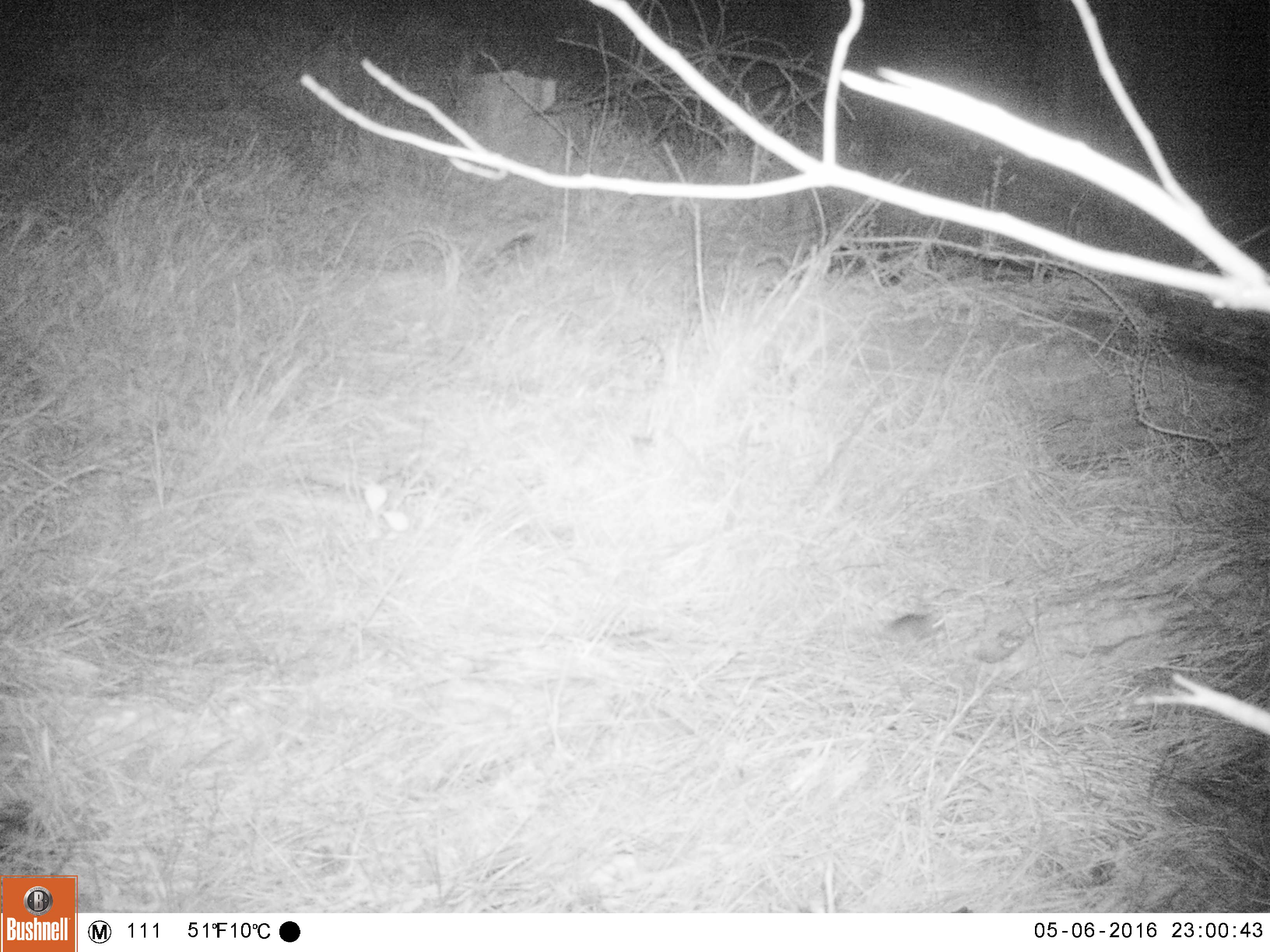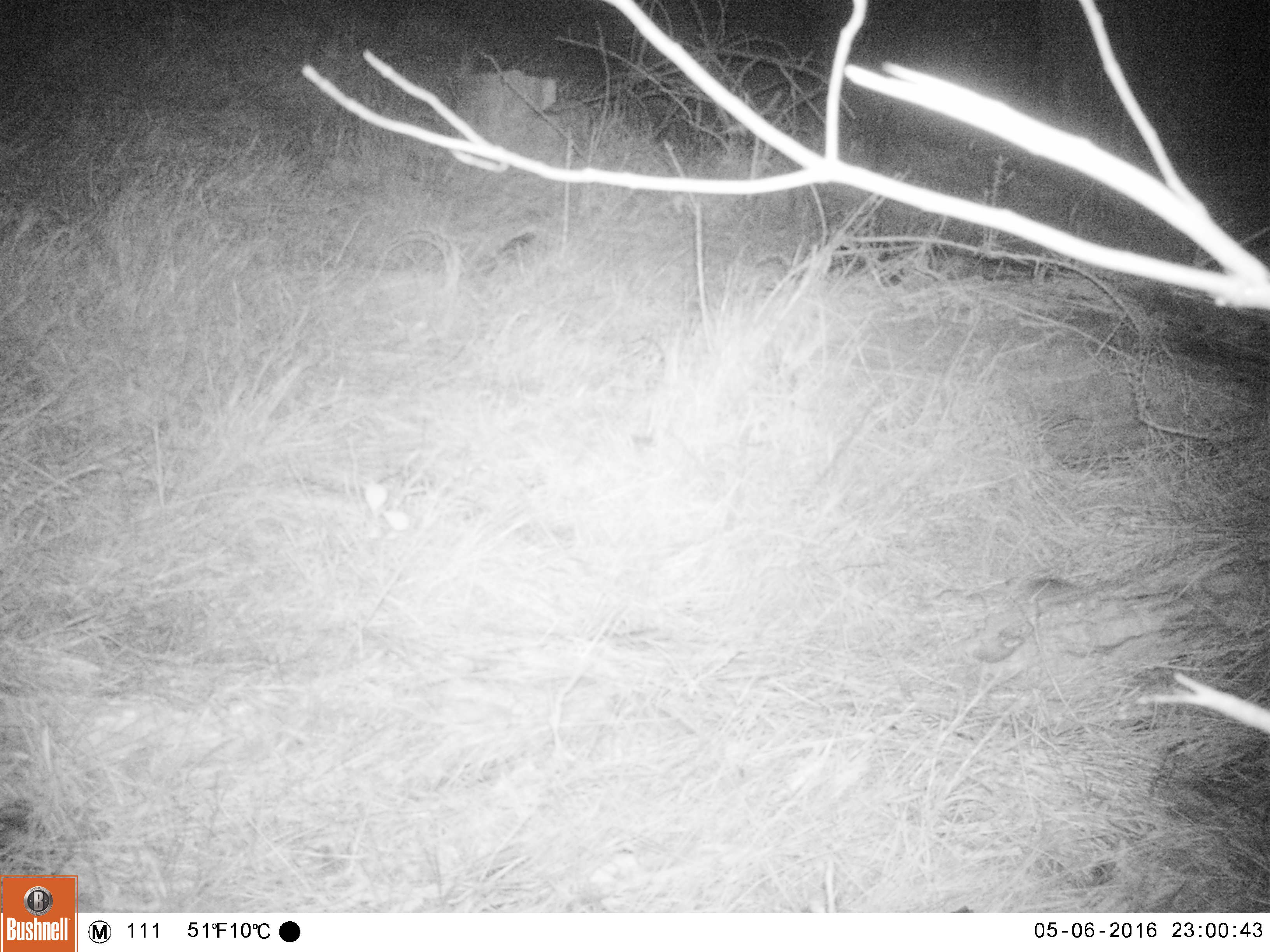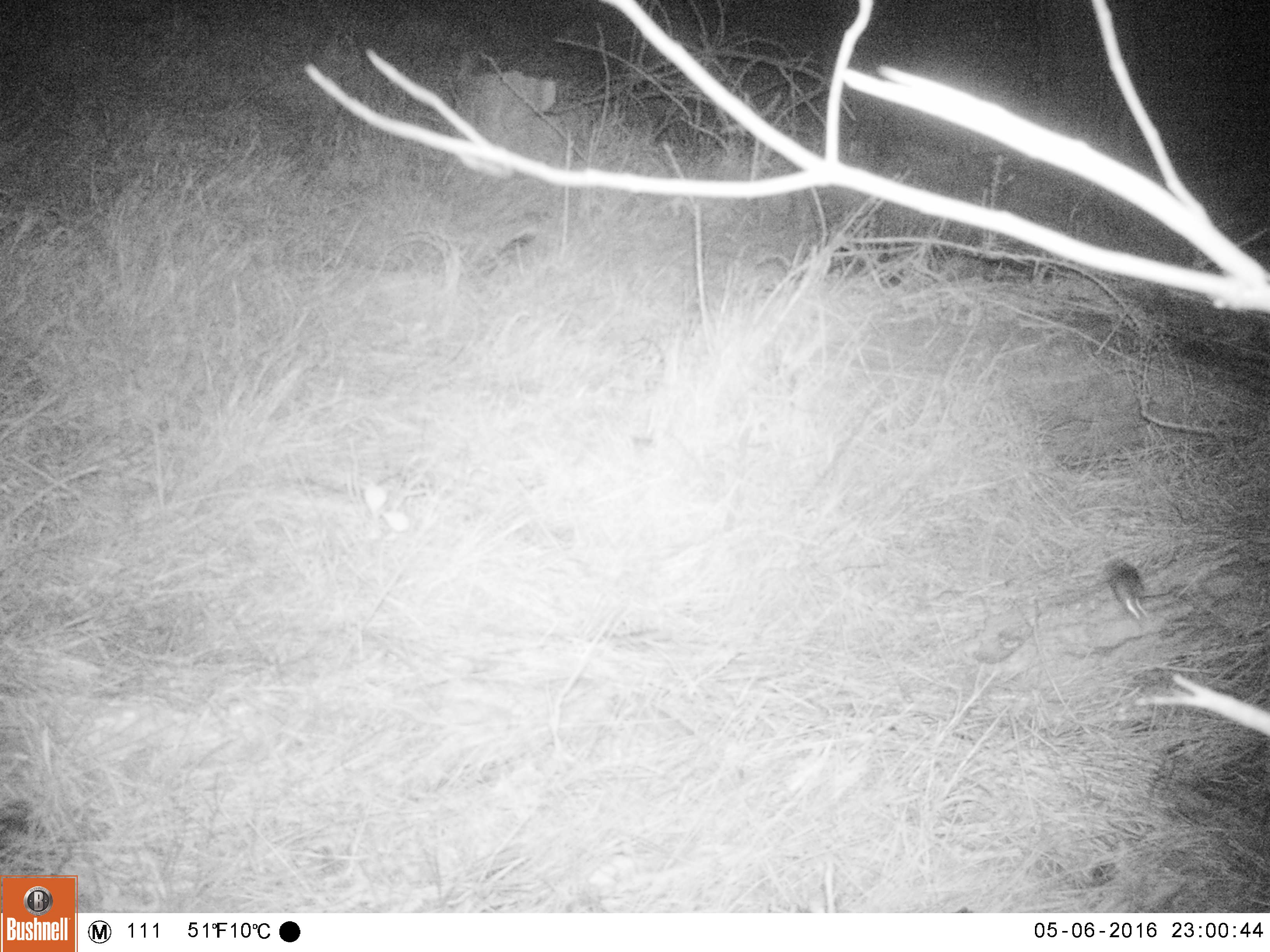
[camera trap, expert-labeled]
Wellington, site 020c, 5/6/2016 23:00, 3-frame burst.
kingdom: Animalia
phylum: Chordata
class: Mammalia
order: Rodentia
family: Muridae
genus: Mus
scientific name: Mus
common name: mouse